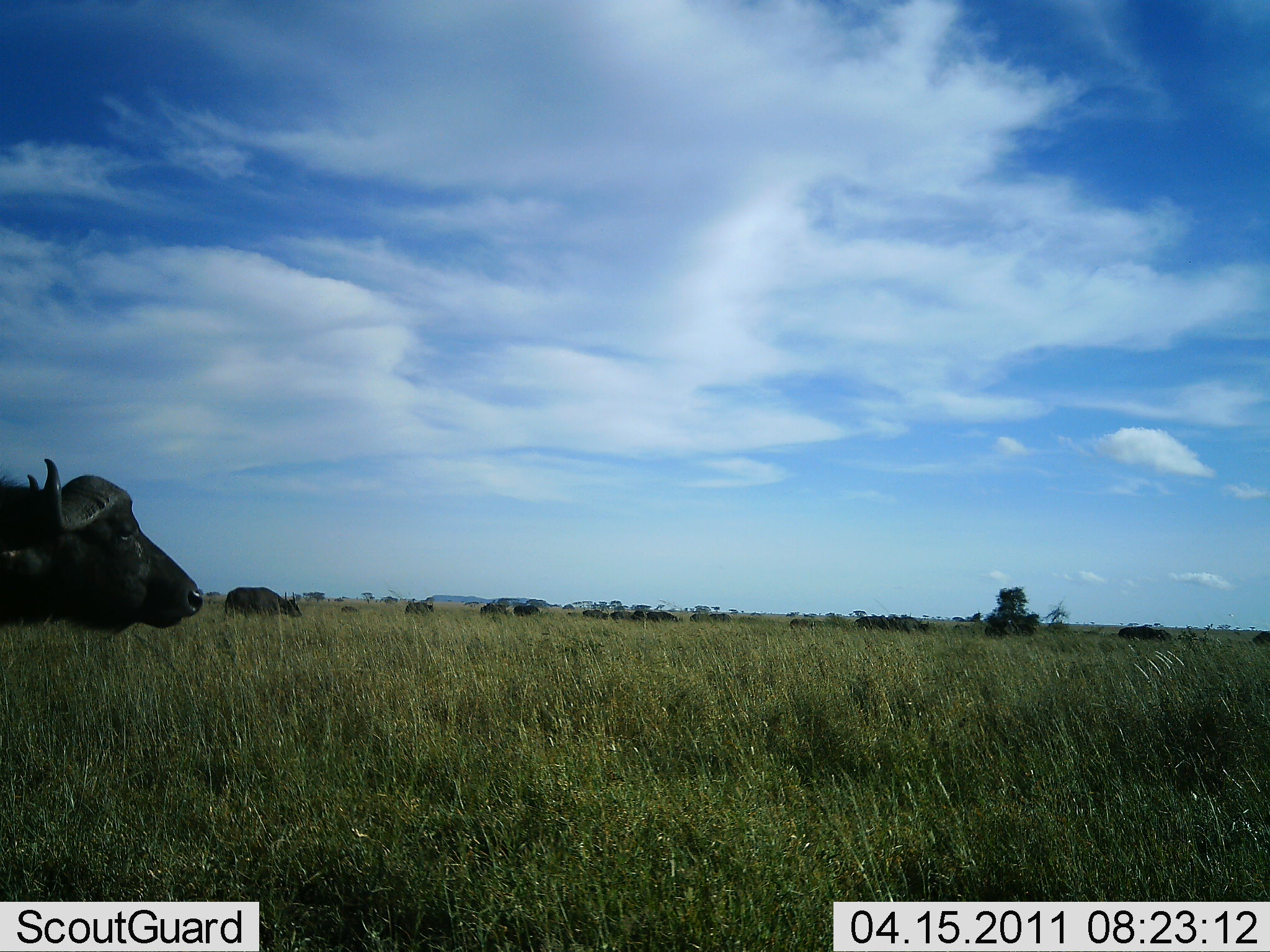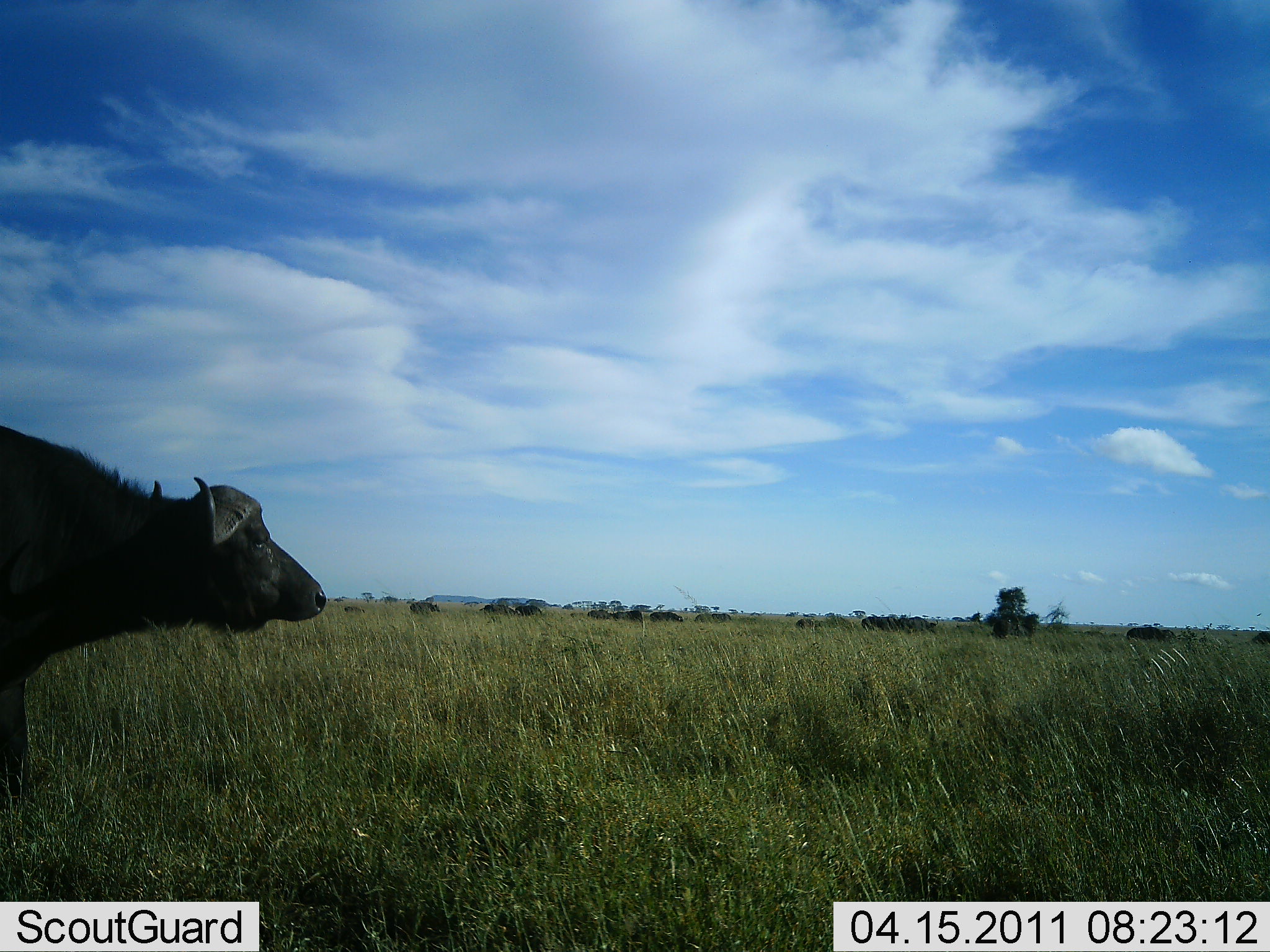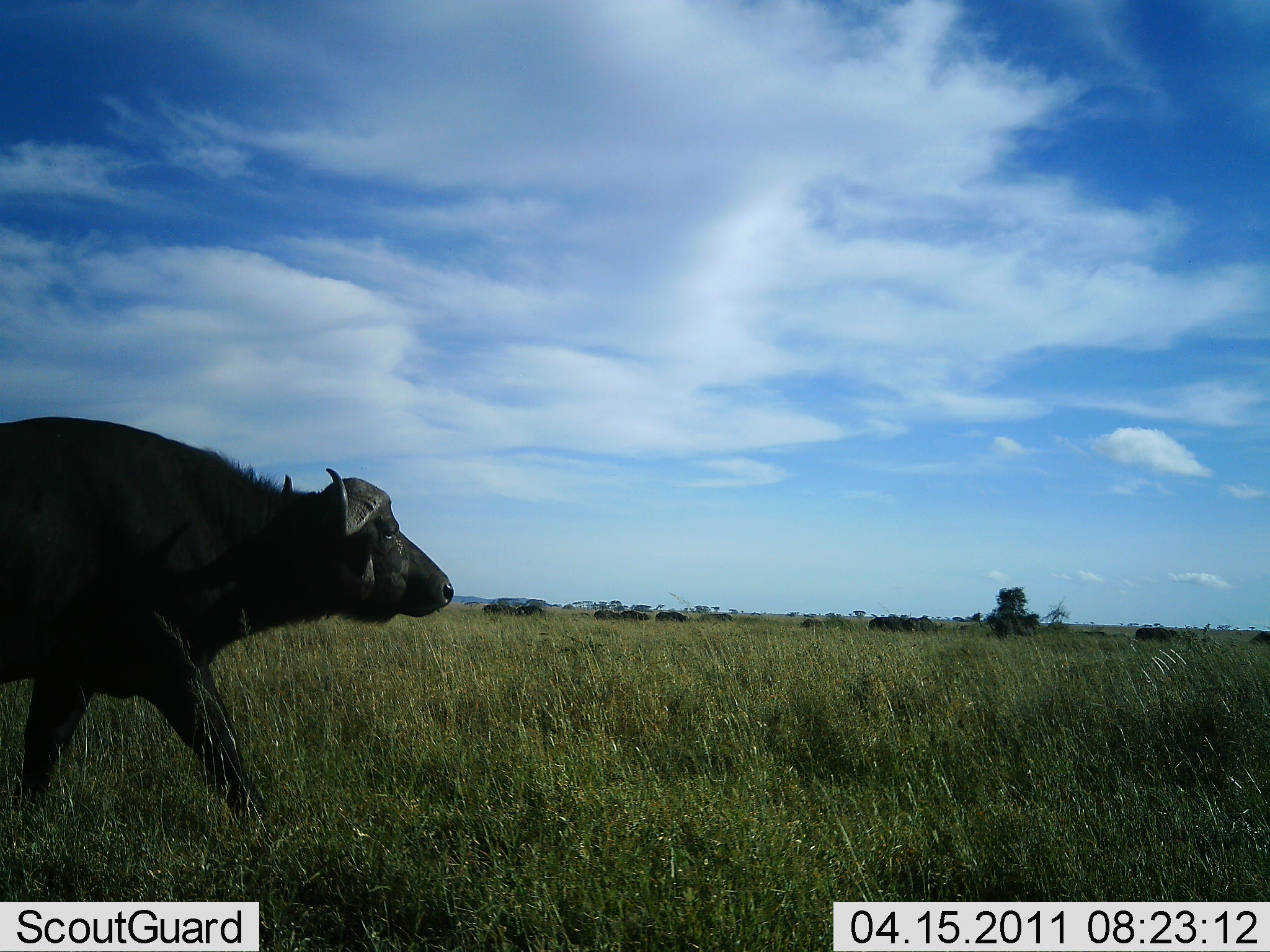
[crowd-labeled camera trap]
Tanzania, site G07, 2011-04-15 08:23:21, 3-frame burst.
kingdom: Animalia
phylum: Chordata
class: Mammalia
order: Artiodactyla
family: Bovidae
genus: Syncerus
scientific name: Syncerus caffer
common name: cape buffalo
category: buffalo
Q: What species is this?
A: Buffalo (cape buffalo) (Syncerus caffer).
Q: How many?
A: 1.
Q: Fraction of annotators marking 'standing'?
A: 36%.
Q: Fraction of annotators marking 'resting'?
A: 0%.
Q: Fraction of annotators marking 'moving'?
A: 64%.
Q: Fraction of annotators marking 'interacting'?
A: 0%.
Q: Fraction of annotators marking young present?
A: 0%.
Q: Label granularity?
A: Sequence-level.